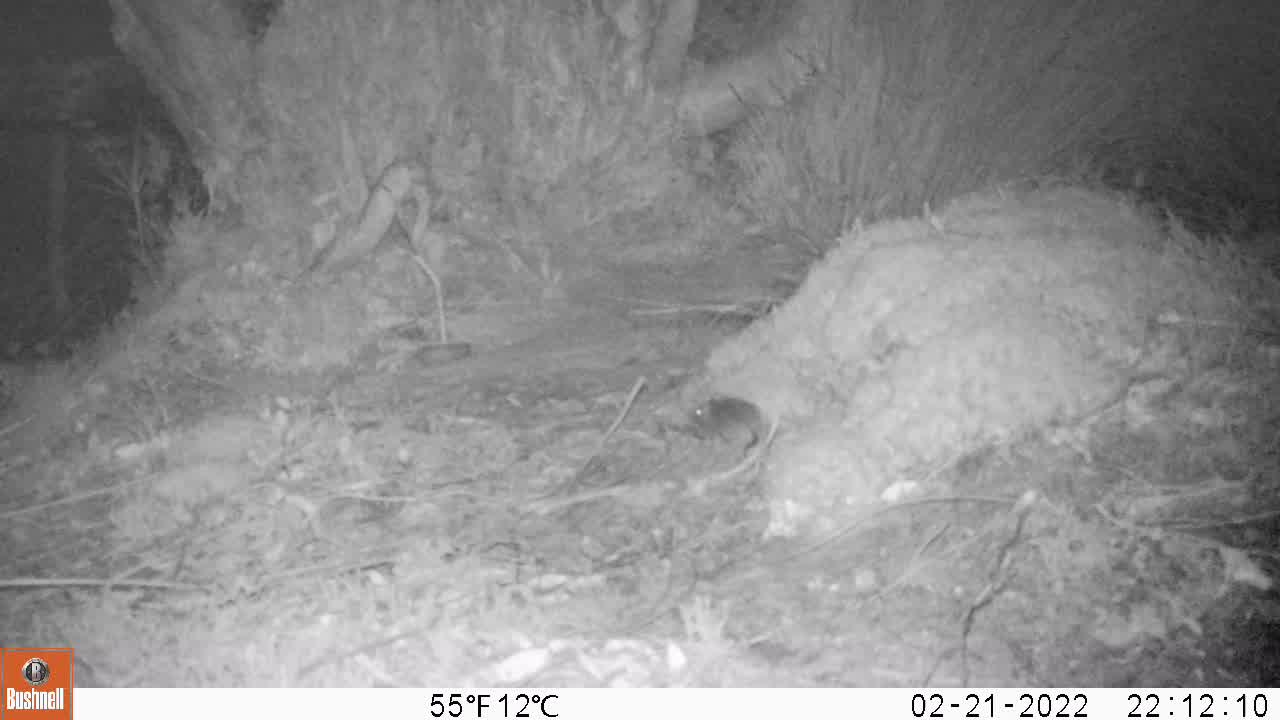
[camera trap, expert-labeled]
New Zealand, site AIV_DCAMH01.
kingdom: Animalia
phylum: Chordata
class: Mammalia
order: Rodentia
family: Muridae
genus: Mus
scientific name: Mus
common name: mouse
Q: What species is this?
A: Mouse (Mus).